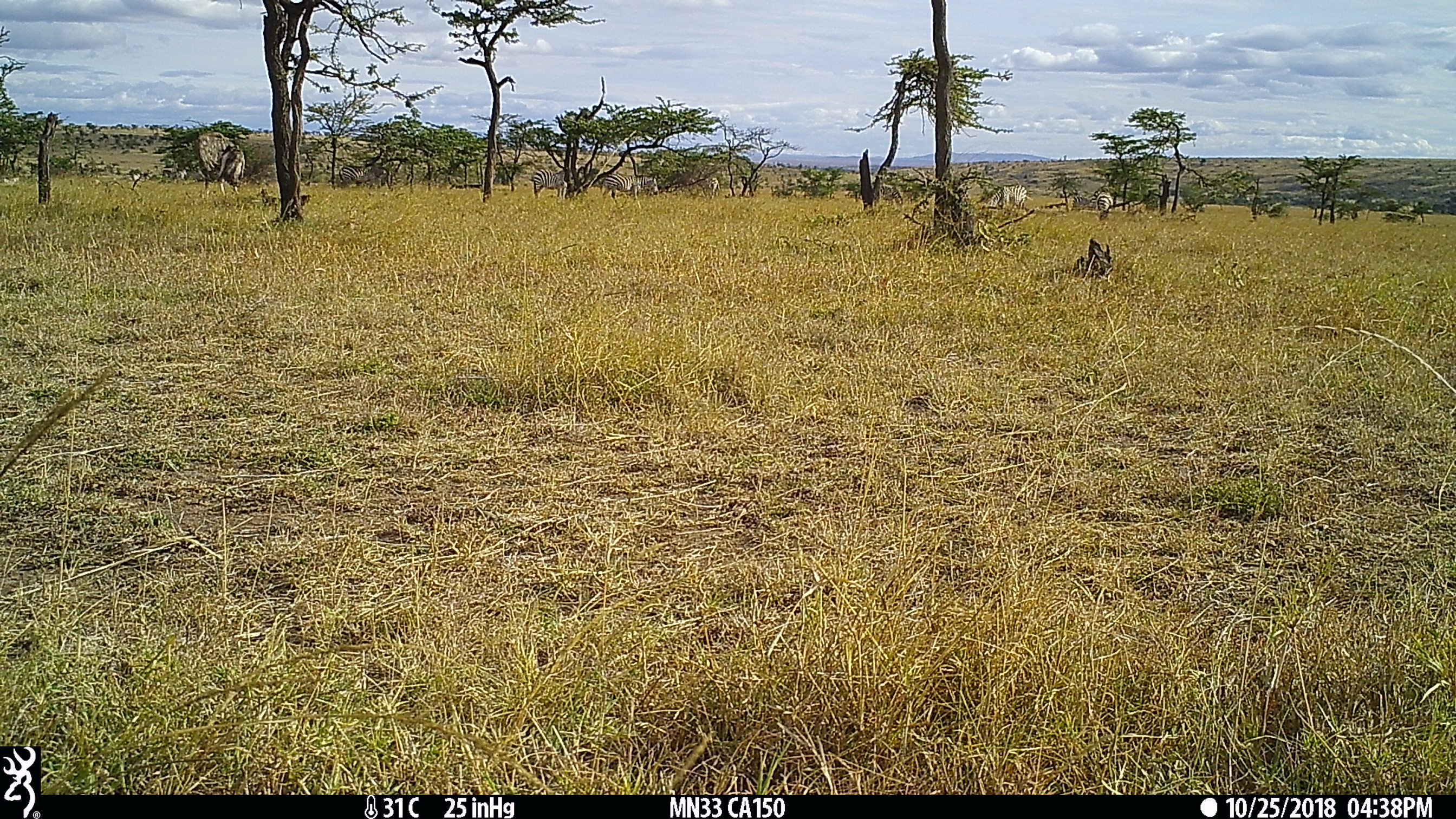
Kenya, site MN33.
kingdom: Animalia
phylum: Chordata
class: Mammalia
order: Perissodactyla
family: Equidae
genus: Equus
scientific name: Equus quagga burchellii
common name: burchell's zebra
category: zebra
Zebra (burchell's zebra) (Equus quagga burchellii).